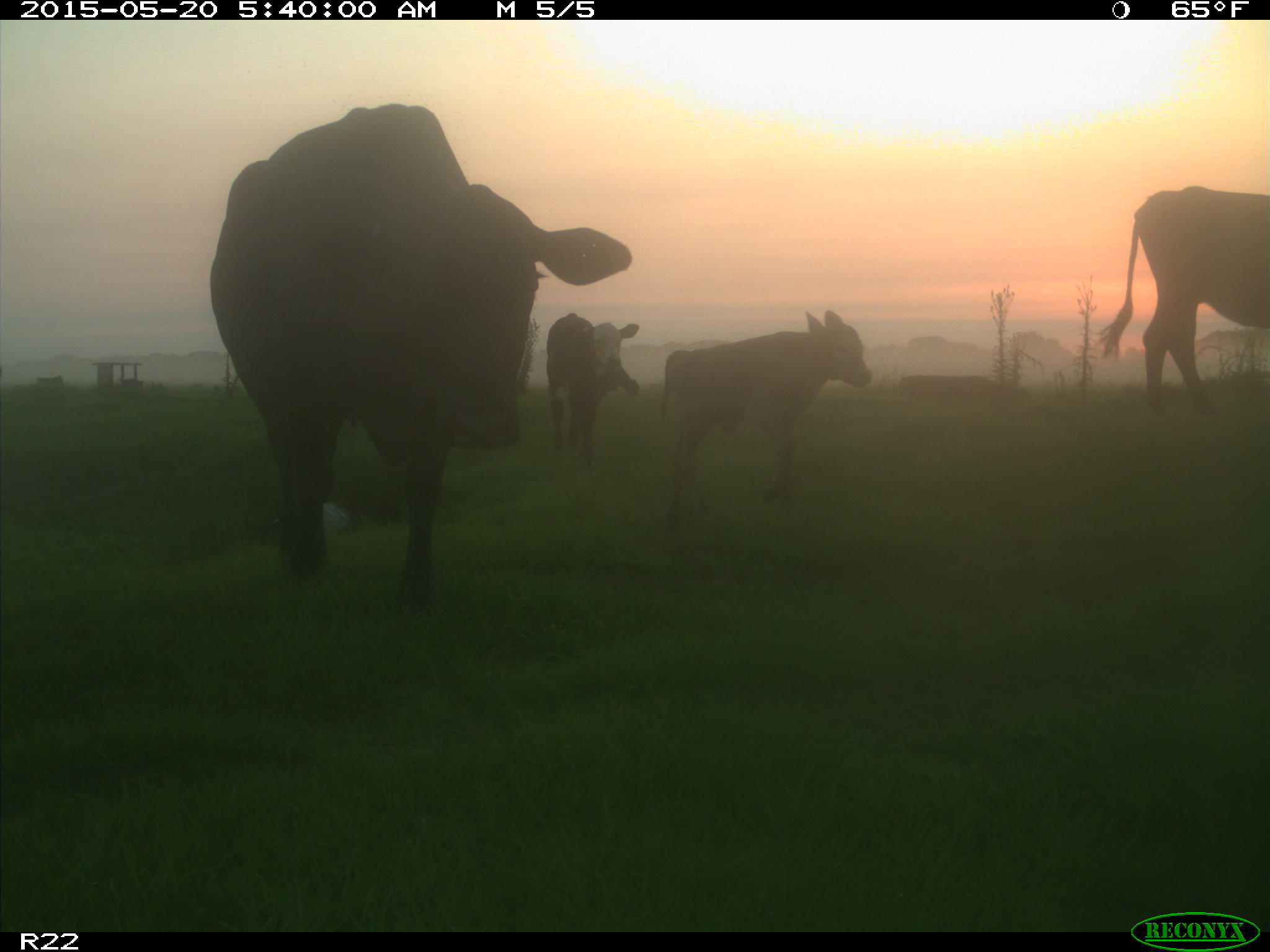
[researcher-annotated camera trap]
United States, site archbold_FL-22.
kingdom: Animalia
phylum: Chordata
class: Mammalia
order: Artiodactyla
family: Bovidae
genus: Bos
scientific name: Bos taurus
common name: domestic cow